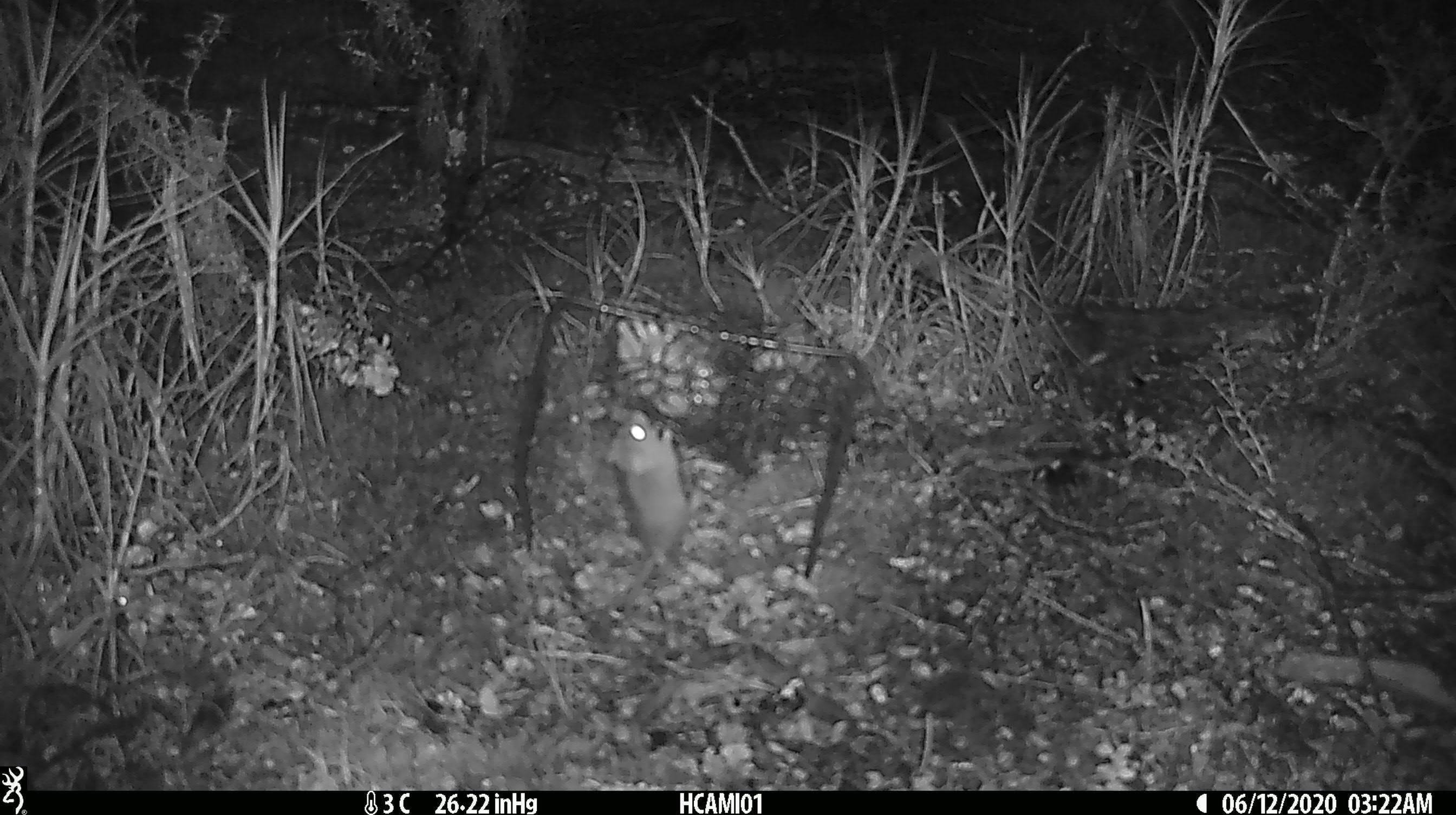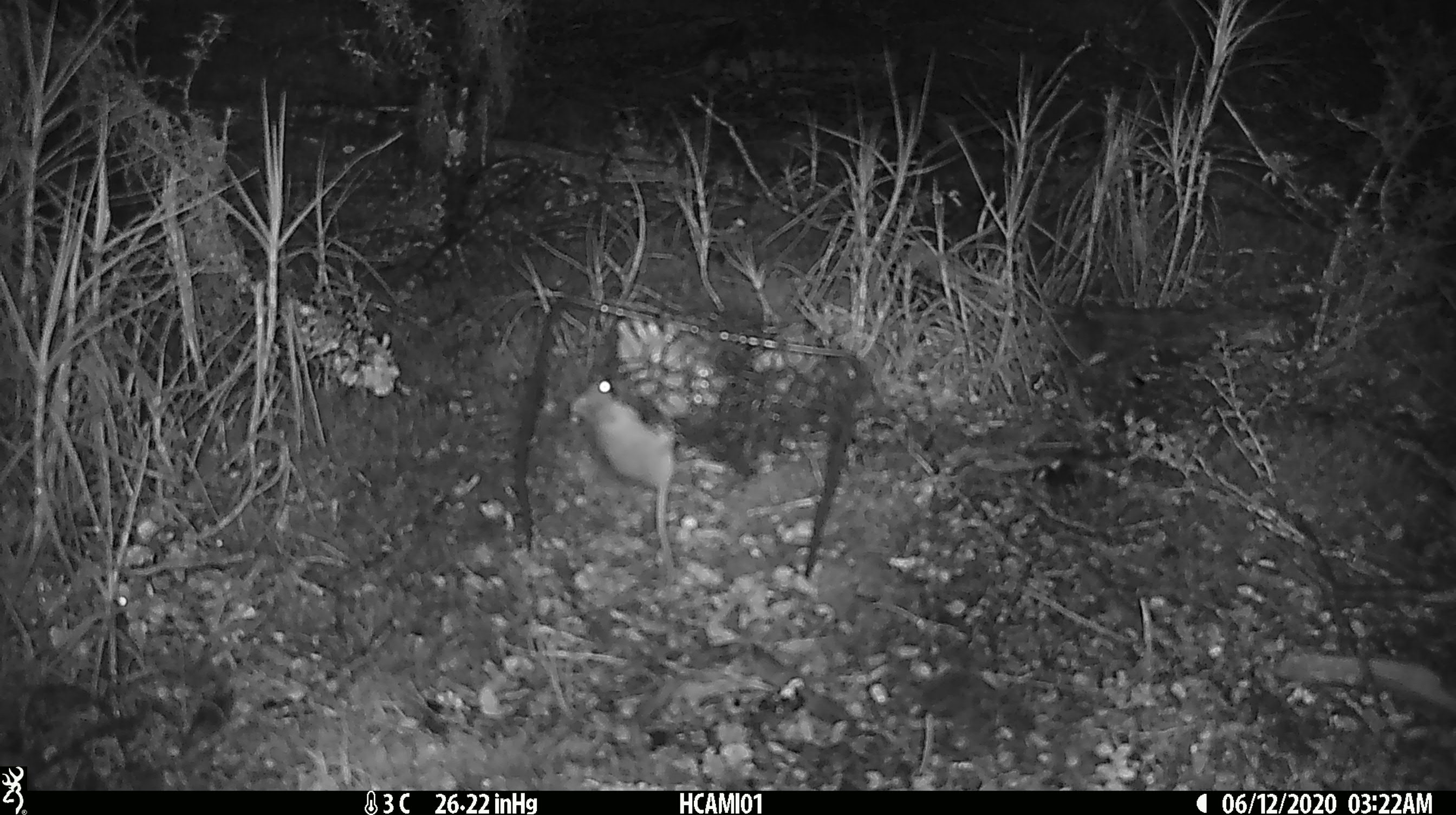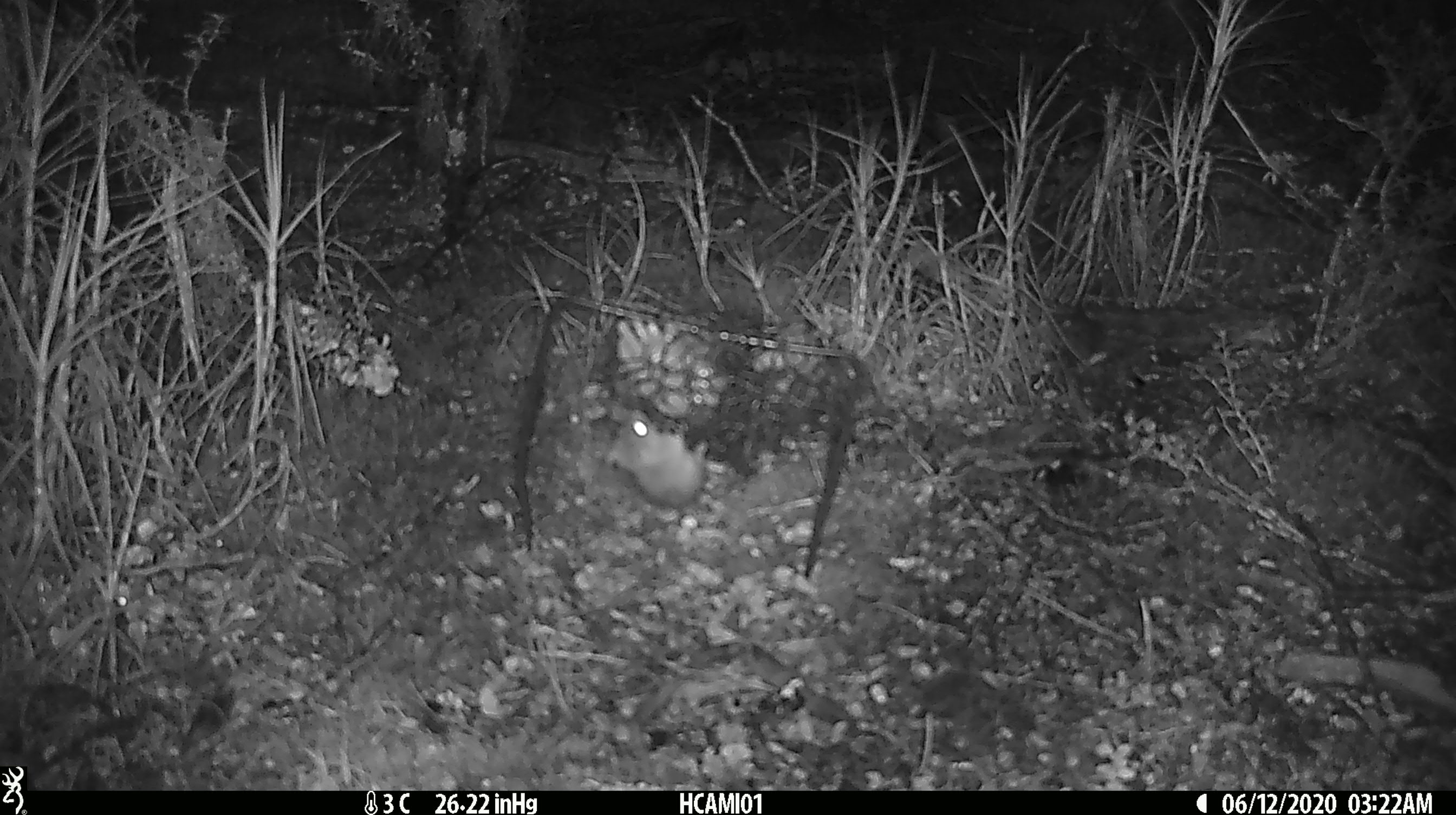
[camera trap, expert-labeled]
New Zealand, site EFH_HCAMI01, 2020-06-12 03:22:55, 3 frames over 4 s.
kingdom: Animalia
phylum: Chordata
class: Mammalia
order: Rodentia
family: Muridae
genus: Mus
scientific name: Mus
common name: mouse